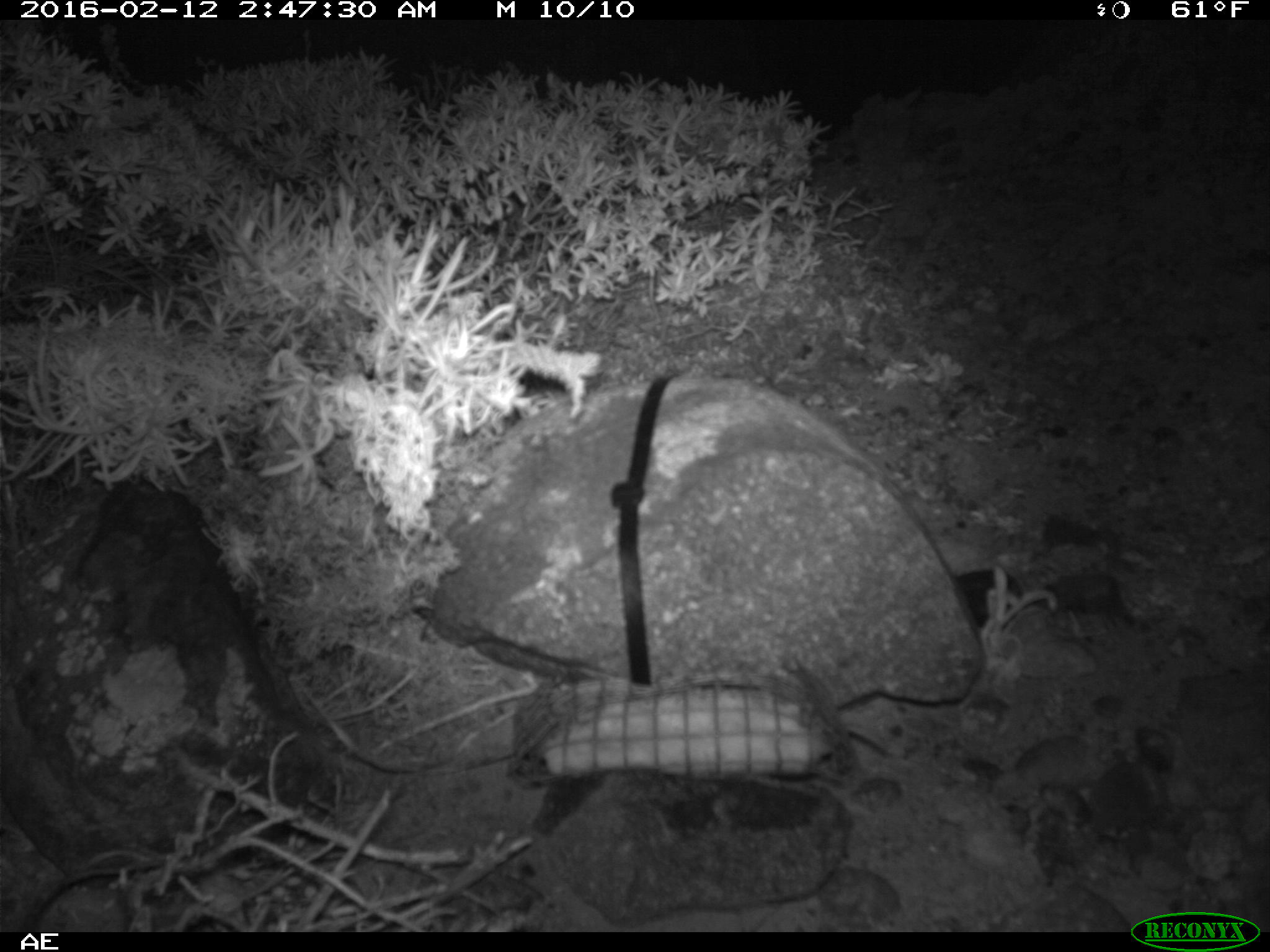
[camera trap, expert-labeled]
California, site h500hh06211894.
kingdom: Animalia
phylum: Chordata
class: Mammalia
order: Rodentia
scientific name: Rodentia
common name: rodent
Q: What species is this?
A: Rodent (Rodentia).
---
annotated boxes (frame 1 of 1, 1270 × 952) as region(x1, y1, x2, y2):
rodent: region(845, 721, 889, 755)